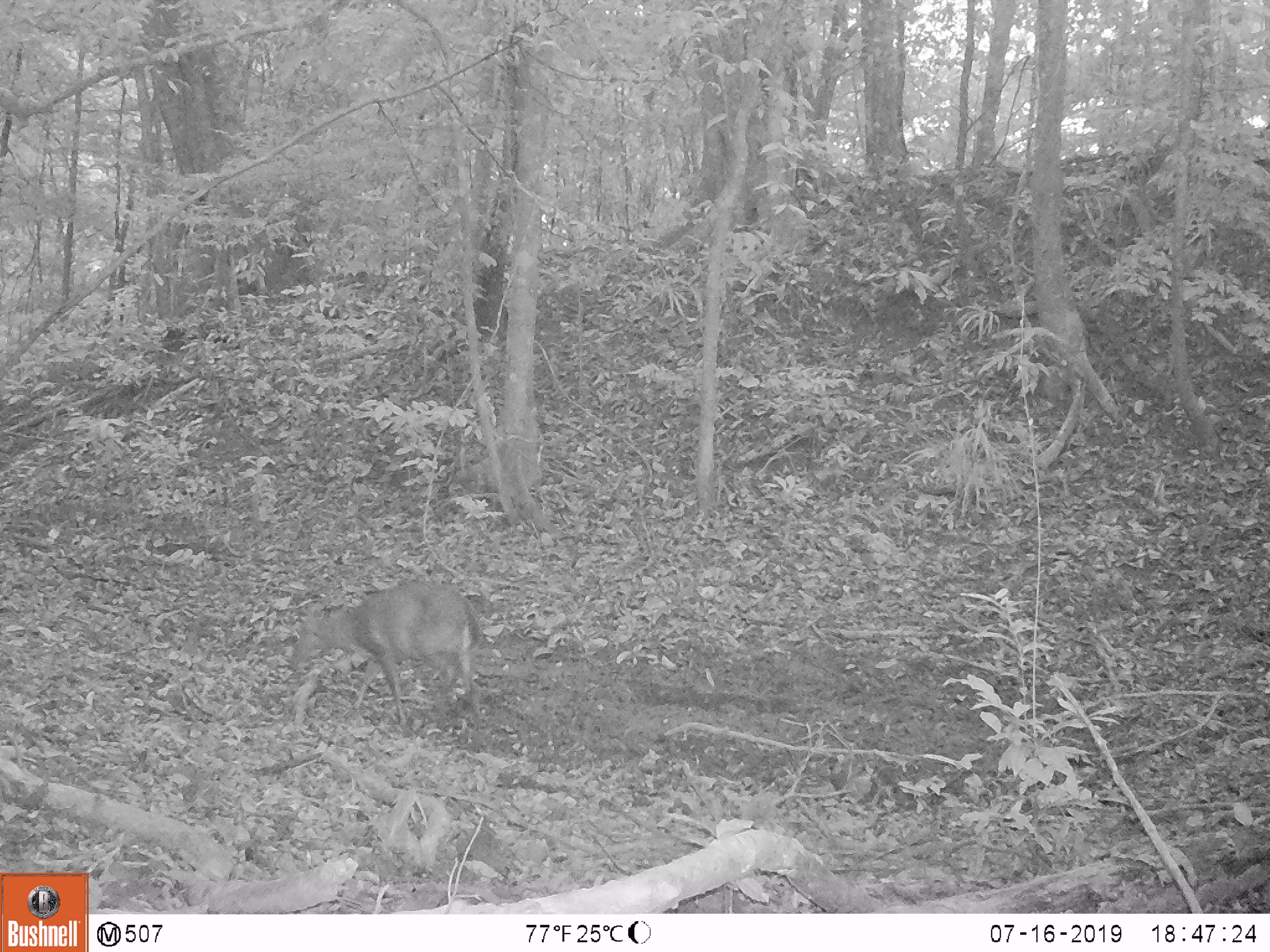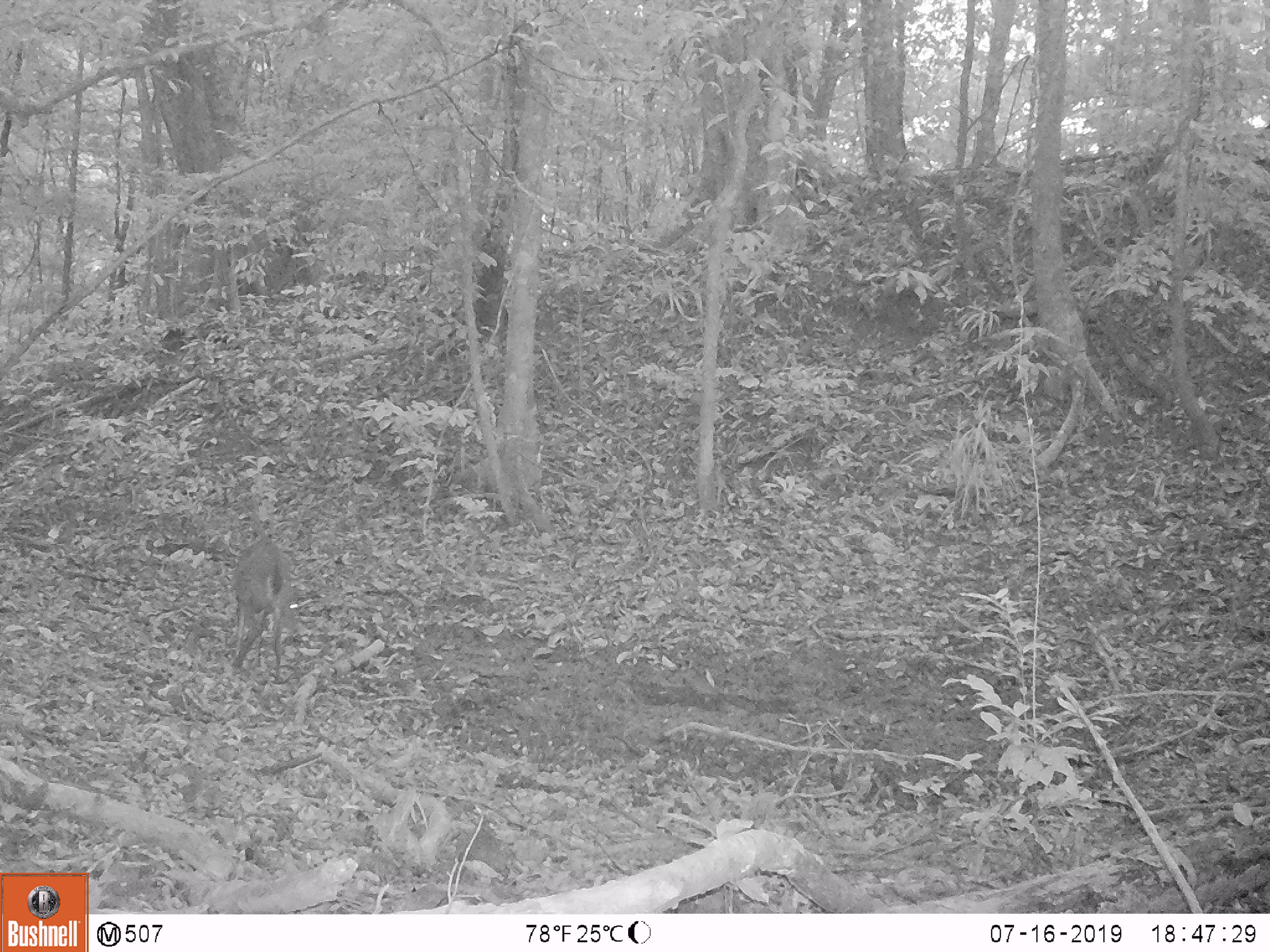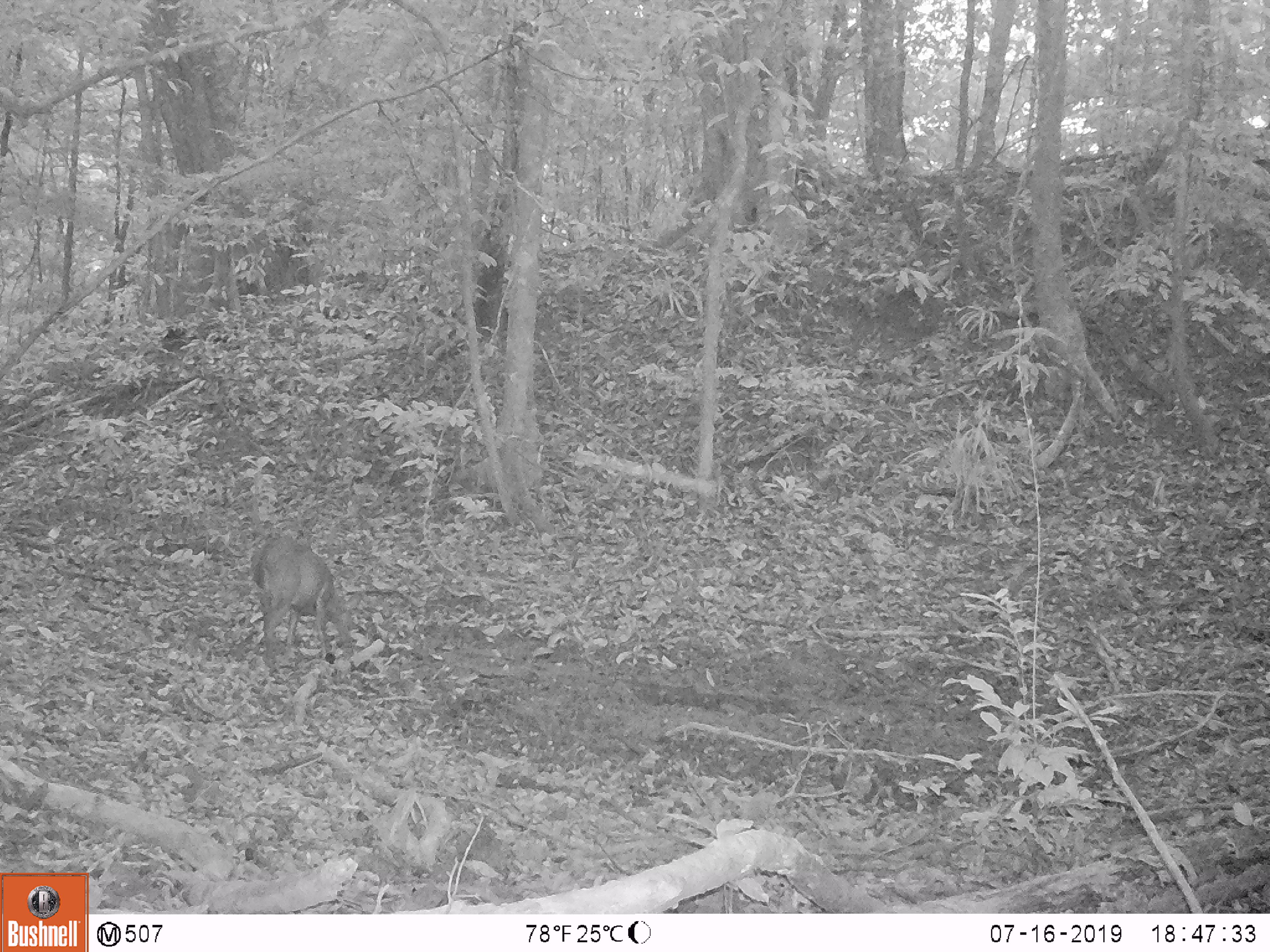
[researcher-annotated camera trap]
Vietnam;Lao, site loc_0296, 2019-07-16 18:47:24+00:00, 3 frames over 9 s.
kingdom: Animalia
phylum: Chordata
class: Mammalia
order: Artiodactyla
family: Cervidae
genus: Muntiacus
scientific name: Muntiacus vuquangensis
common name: large-antlered muntjac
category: large antlered muntjac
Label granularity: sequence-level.